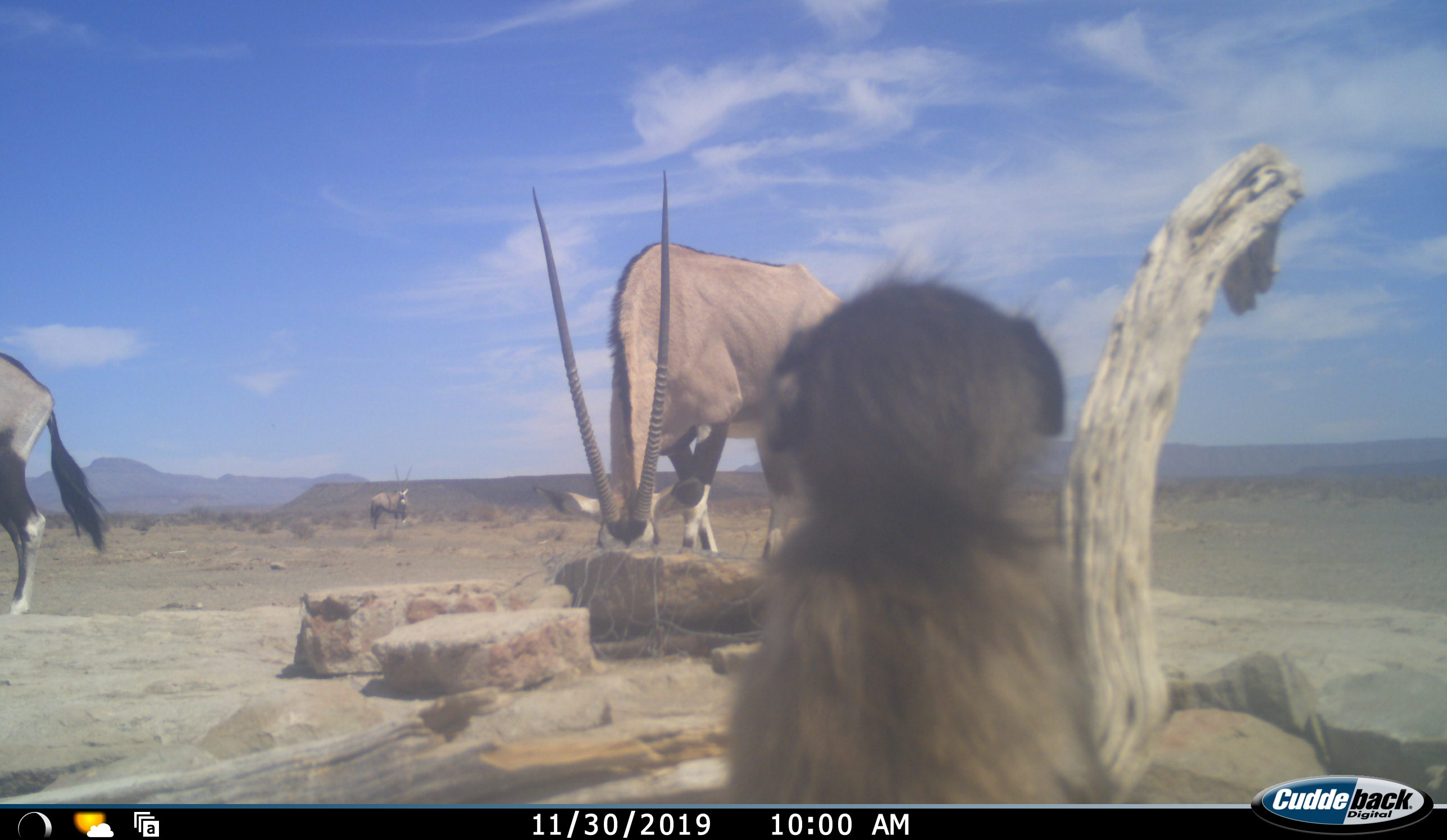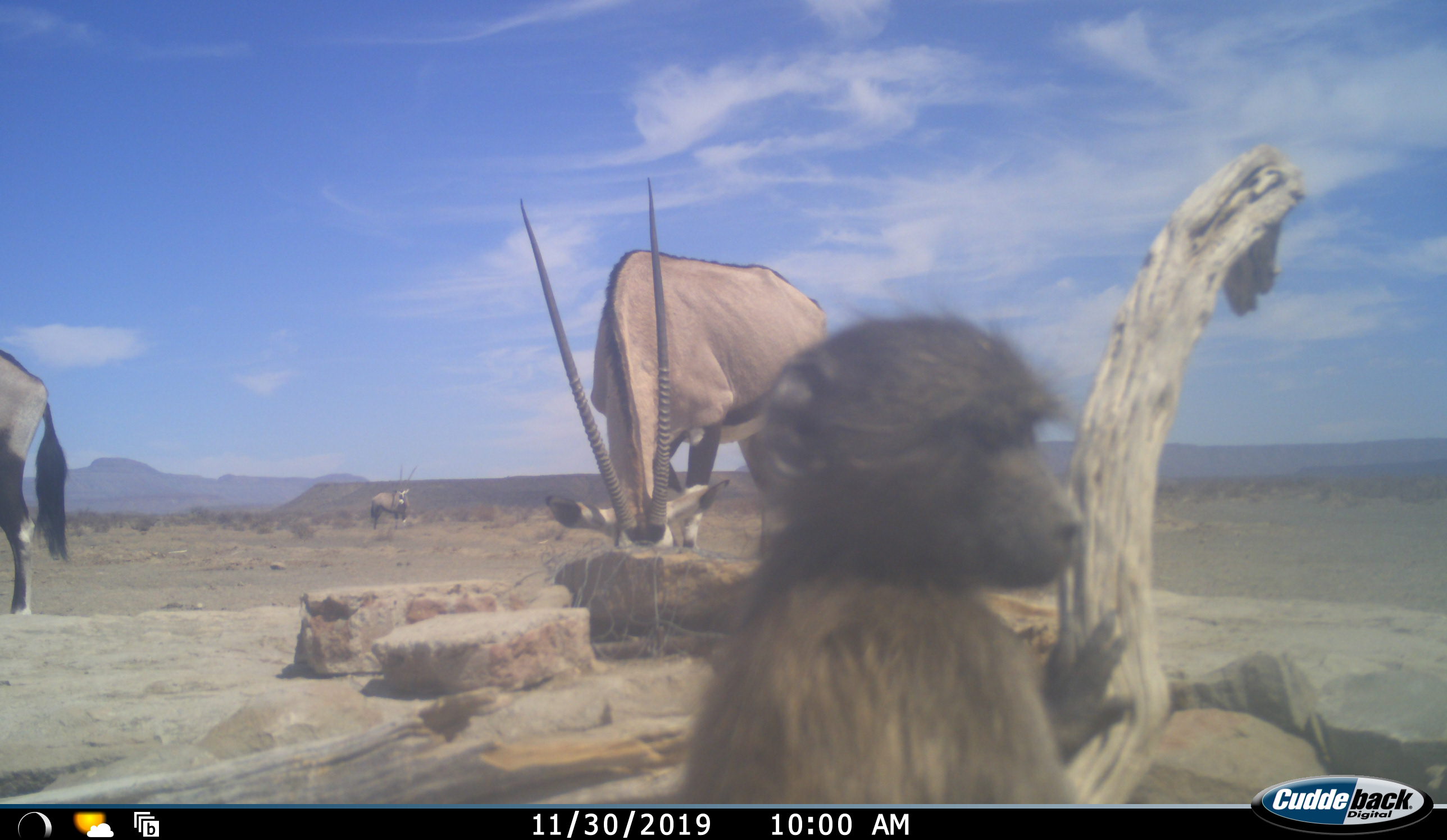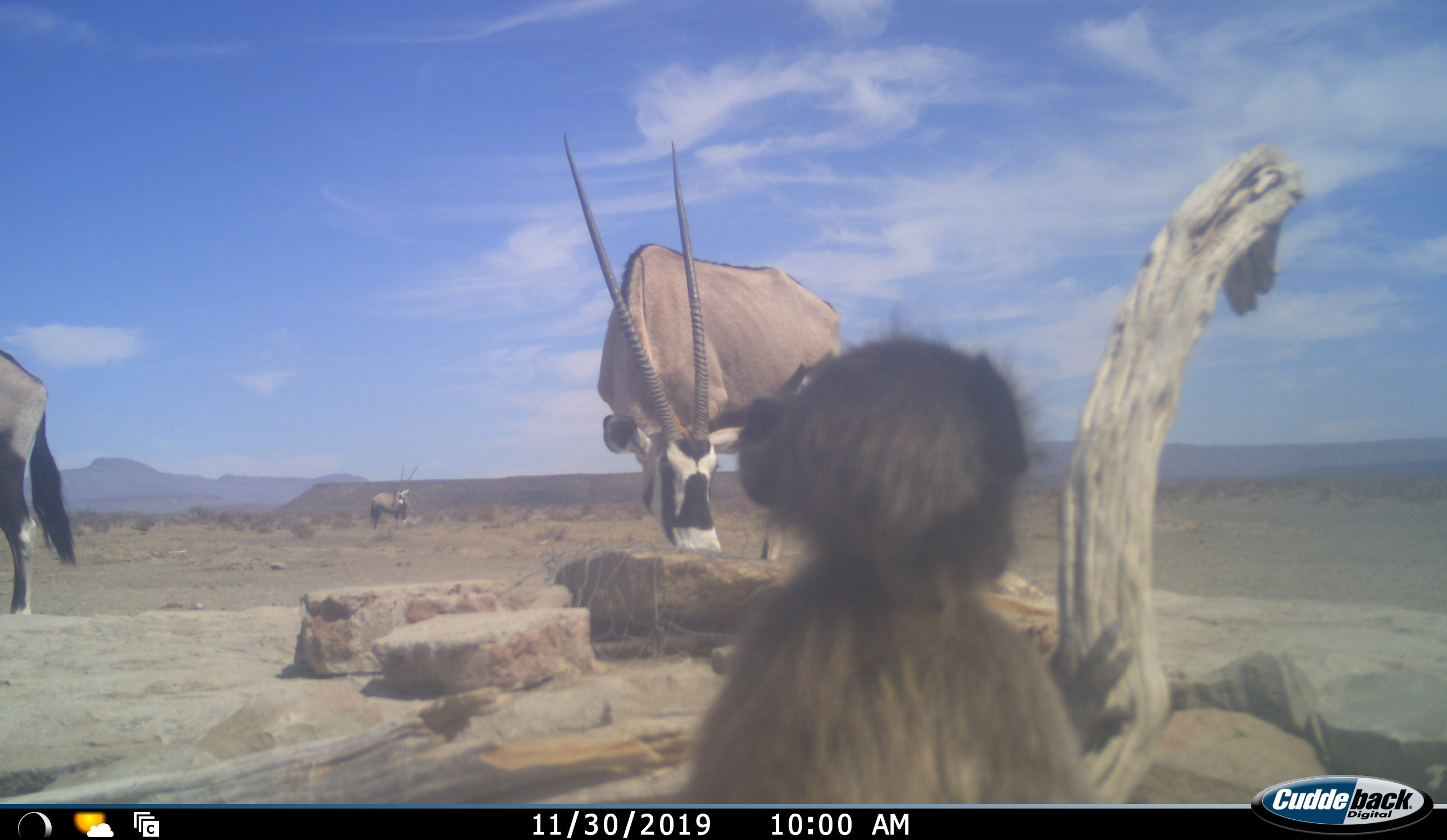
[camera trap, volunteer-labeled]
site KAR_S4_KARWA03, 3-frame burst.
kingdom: Animalia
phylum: Chordata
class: Mammalia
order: Primates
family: Cercopithecidae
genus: Papio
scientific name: Papio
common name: baboon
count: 1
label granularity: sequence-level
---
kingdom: Animalia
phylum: Chordata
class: Mammalia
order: Artiodactyla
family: Bovidae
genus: Oryx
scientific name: Oryx gazella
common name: gemsbok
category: oryx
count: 3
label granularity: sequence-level